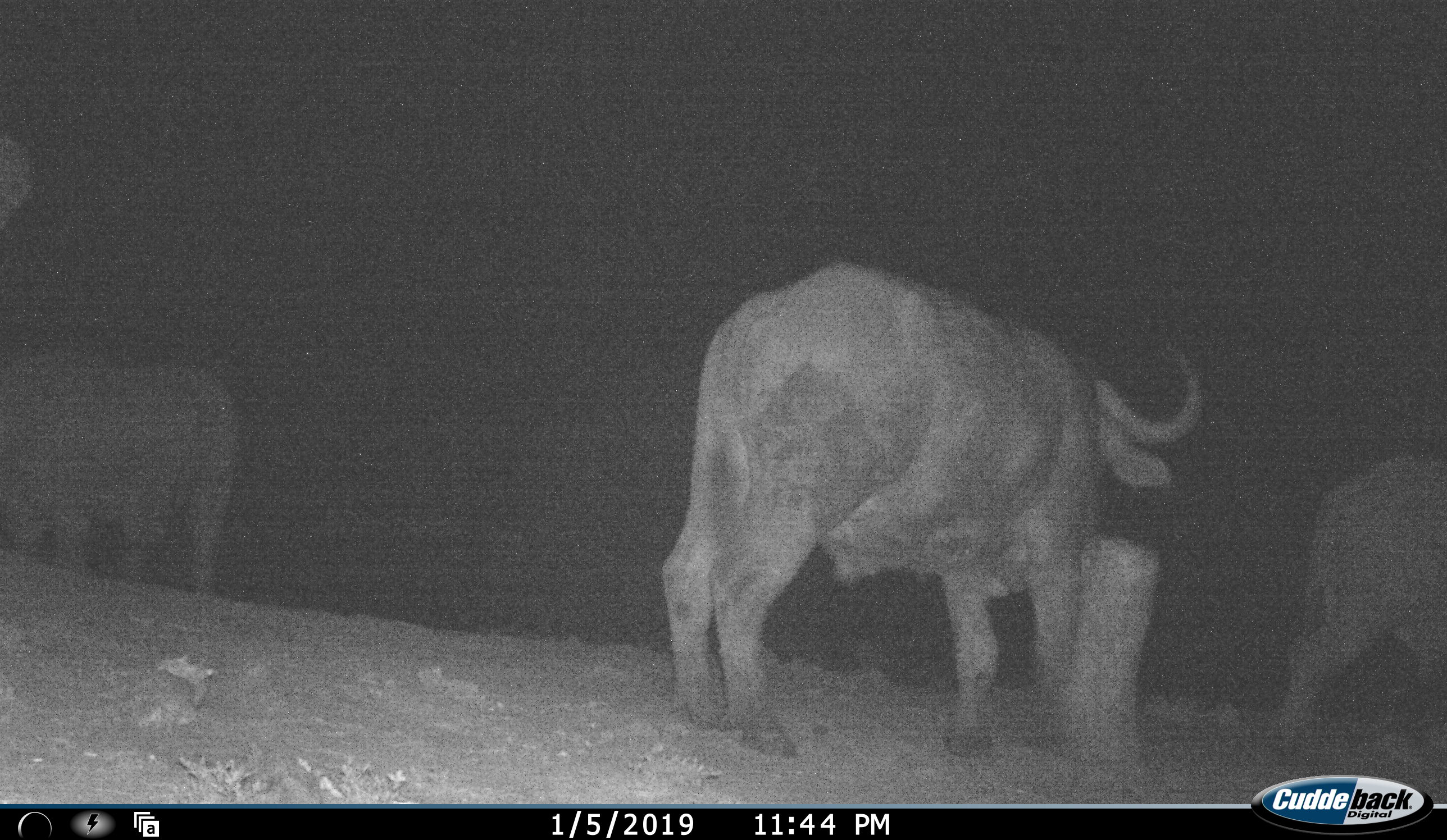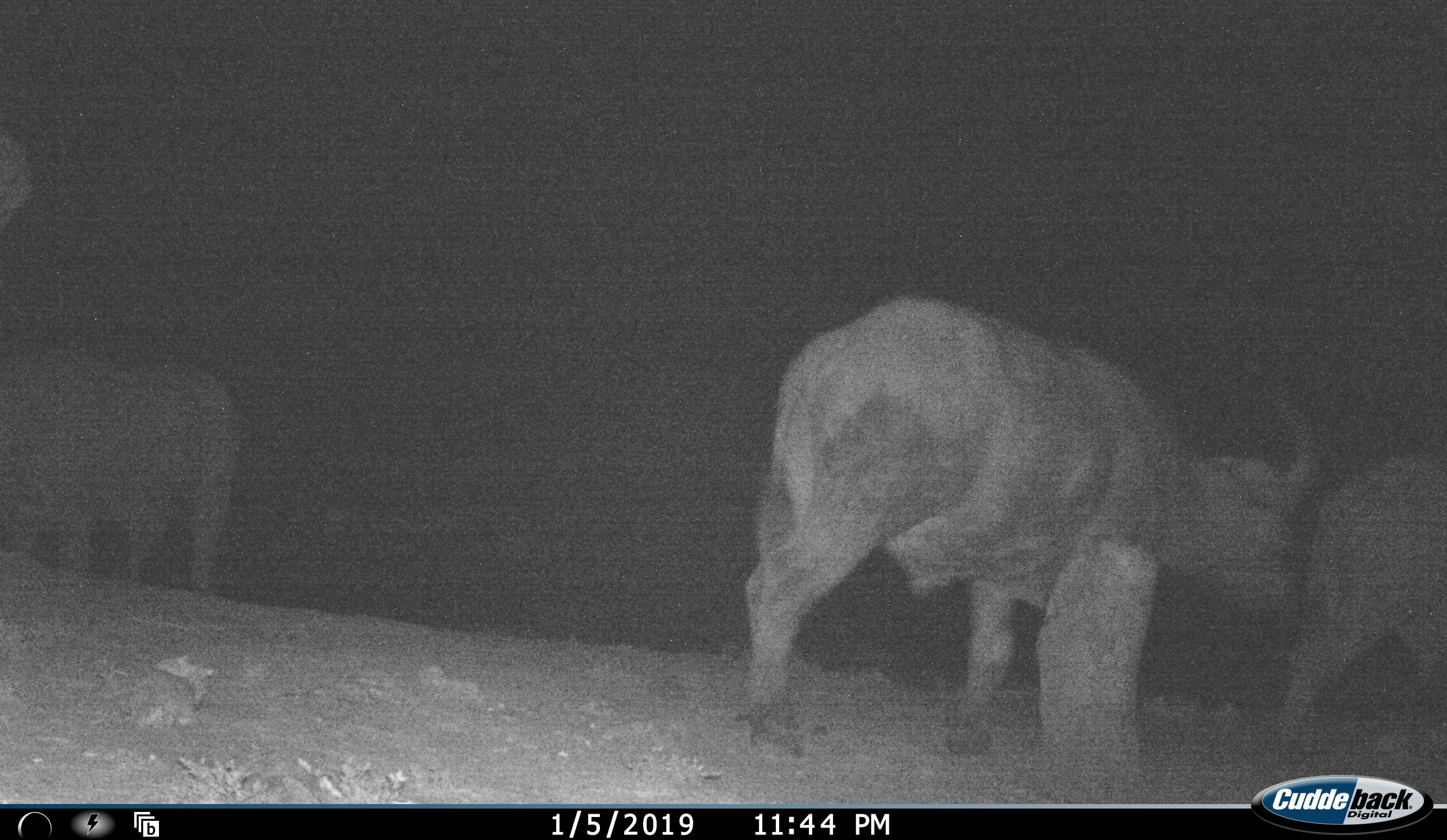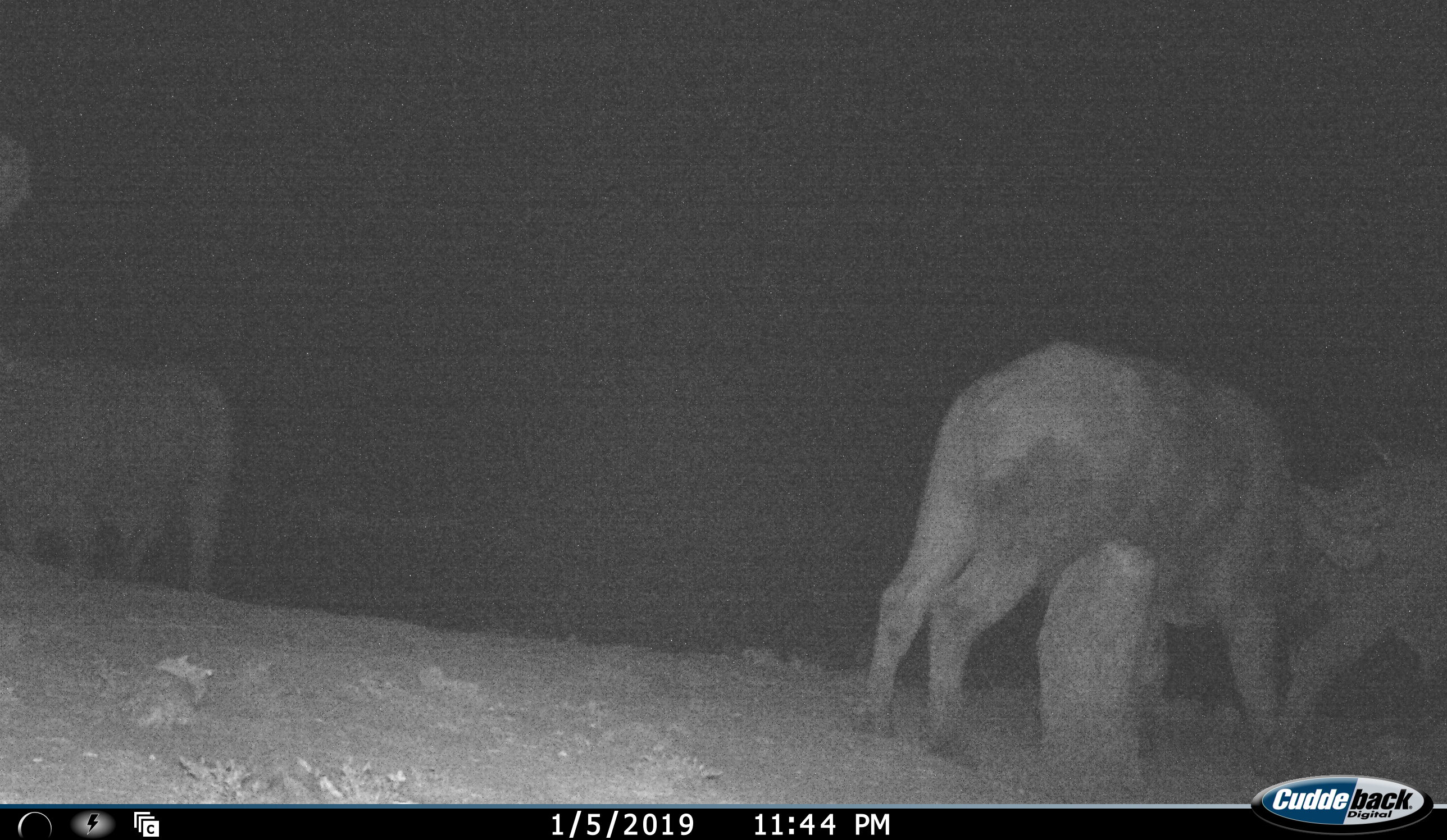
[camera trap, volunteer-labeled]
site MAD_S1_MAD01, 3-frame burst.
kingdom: Animalia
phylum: Chordata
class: Mammalia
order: Artiodactyla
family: Bovidae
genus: Syncerus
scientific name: Syncerus caffer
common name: african buffalo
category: buffalo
Buffalo (african buffalo) (Syncerus caffer), count 3. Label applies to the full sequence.